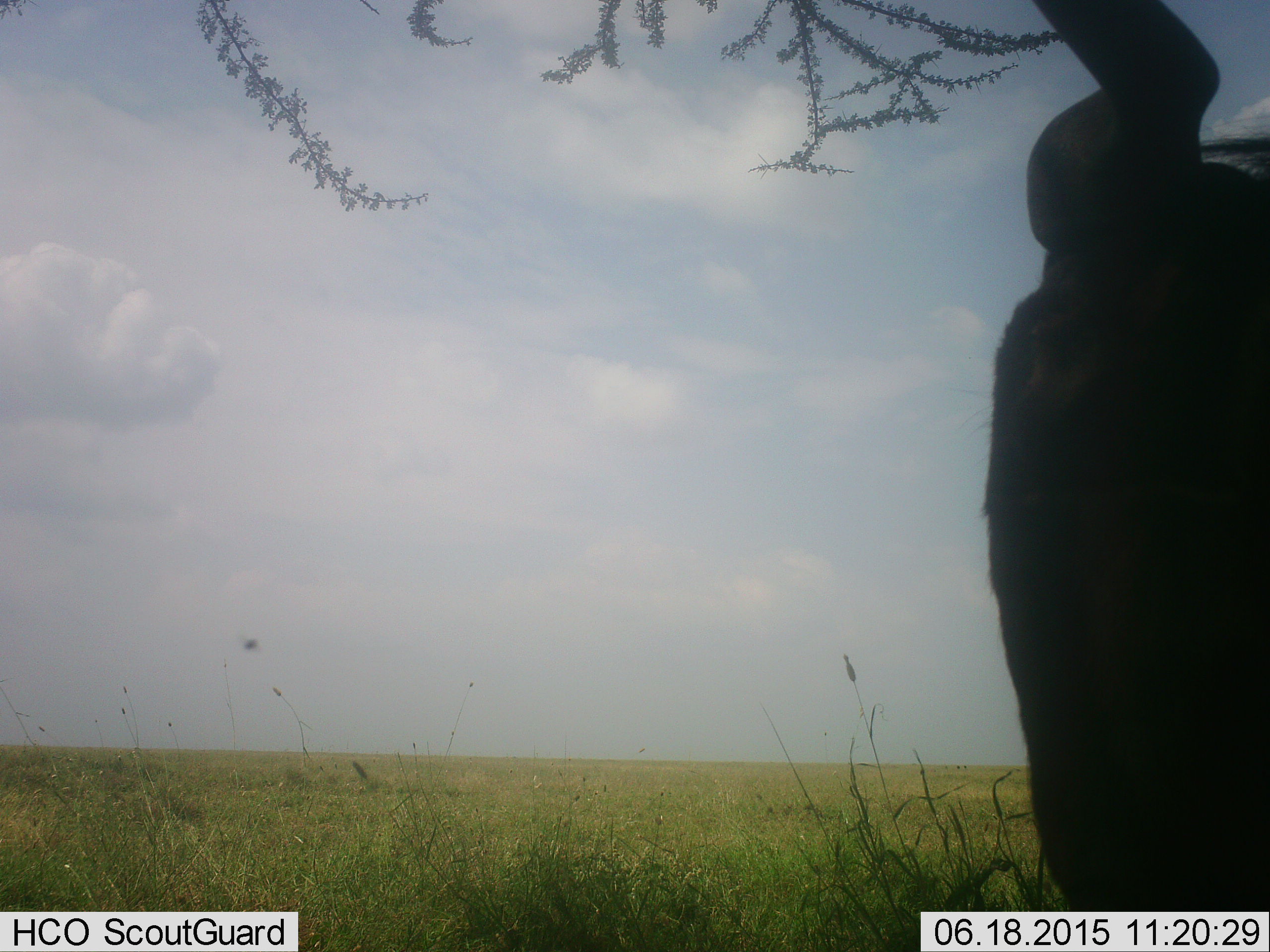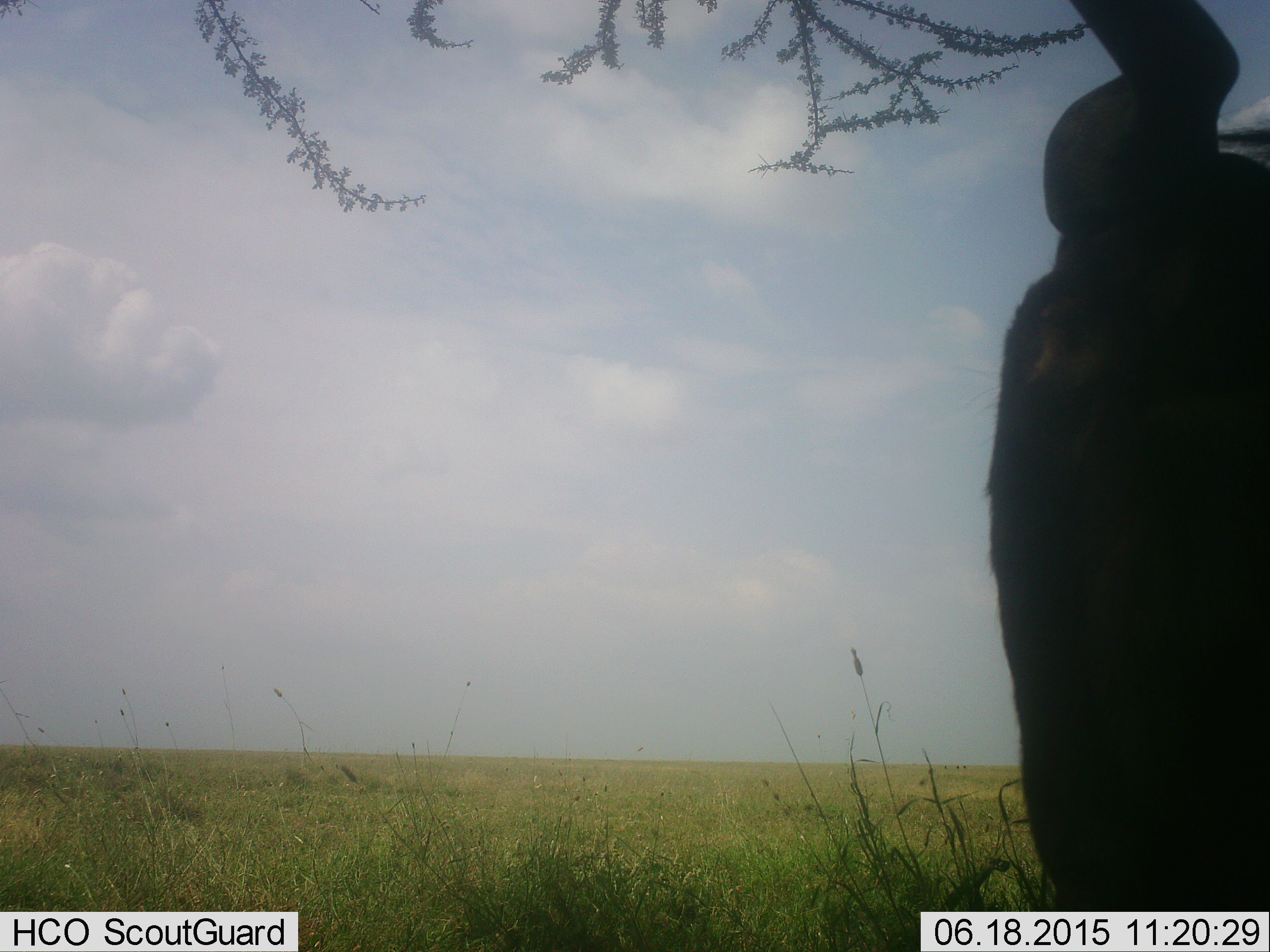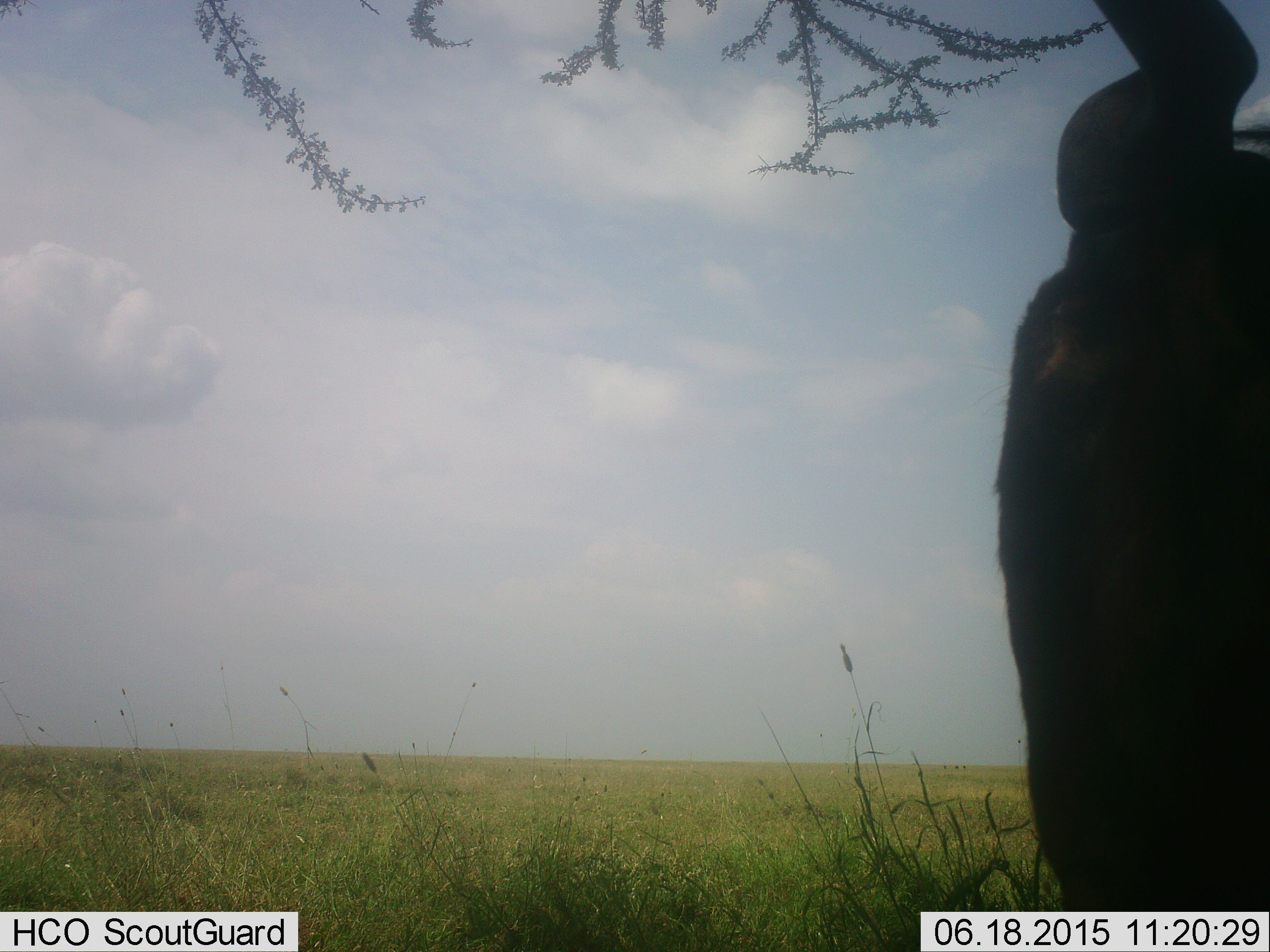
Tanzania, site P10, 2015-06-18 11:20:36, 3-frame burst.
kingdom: Animalia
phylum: Chordata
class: Mammalia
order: Artiodactyla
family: Bovidae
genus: Connochaetes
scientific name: Connochaetes taurinus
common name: blue wildebeest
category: wildebeest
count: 1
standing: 100%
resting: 0%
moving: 0%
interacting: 0%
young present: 0%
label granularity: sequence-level